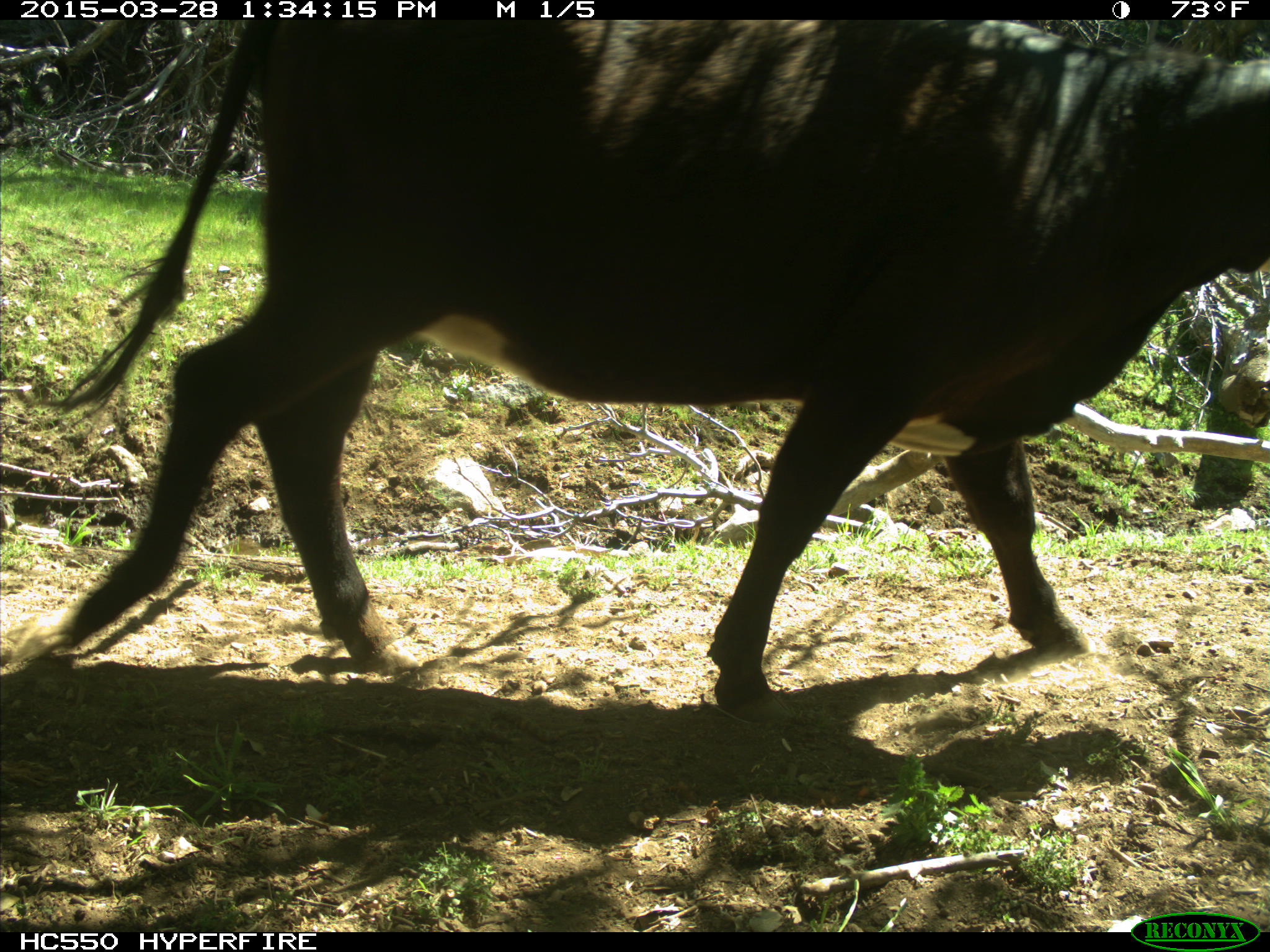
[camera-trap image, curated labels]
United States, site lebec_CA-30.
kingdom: Animalia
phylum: Chordata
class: Mammalia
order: Artiodactyla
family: Bovidae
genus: Bos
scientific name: Bos taurus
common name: domestic cow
Bos taurus (domestic cow).